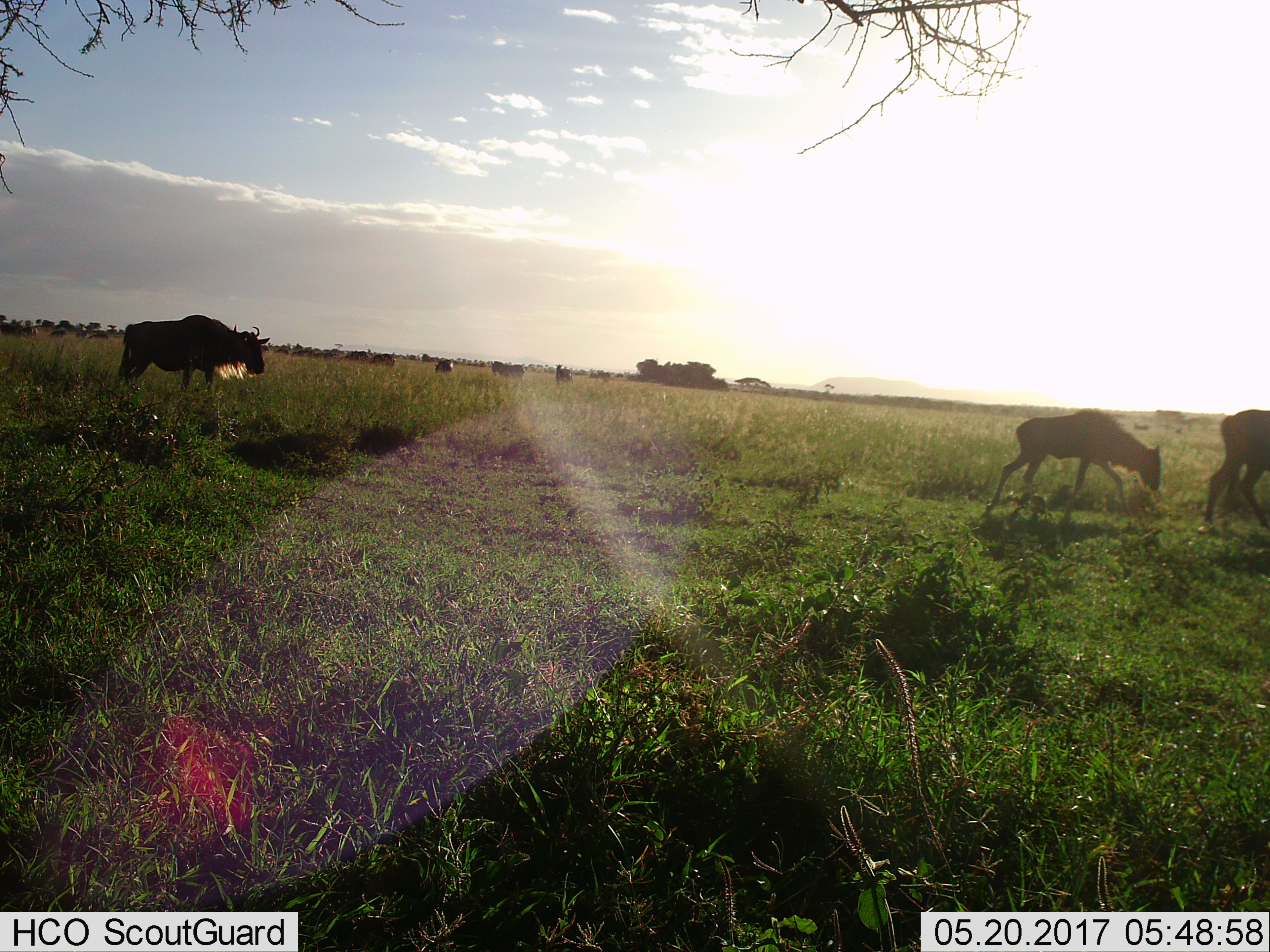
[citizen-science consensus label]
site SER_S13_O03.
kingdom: Animalia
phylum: Chordata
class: Mammalia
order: Artiodactyla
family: Bovidae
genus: Connochaetes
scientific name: Connochaetes taurinus taurinus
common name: blue wildebeest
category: wildebeestblue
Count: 11-50.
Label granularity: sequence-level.